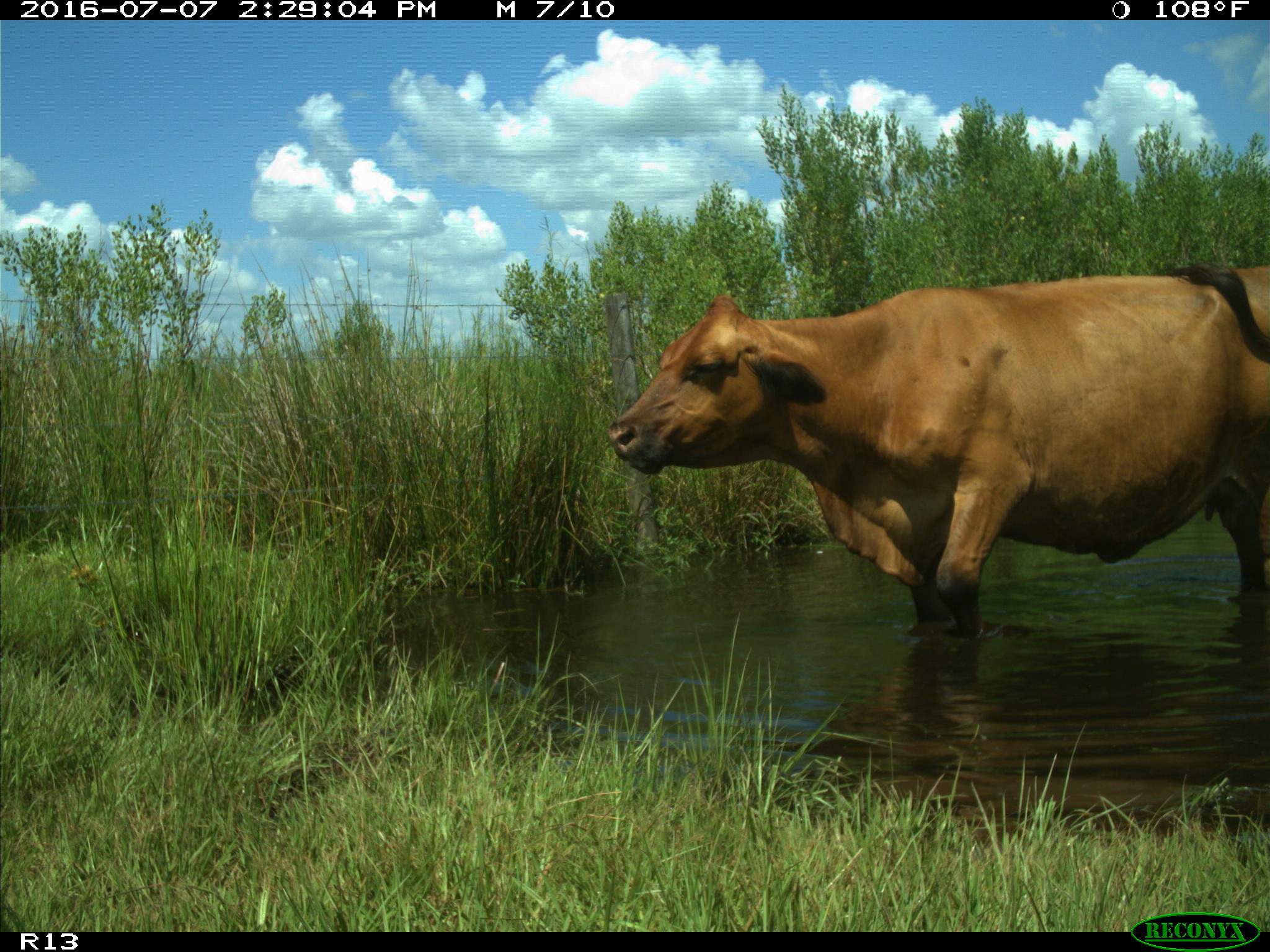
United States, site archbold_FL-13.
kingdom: Animalia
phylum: Chordata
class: Mammalia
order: Artiodactyla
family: Bovidae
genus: Bos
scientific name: Bos taurus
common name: domestic cow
Bos taurus (domestic cow).